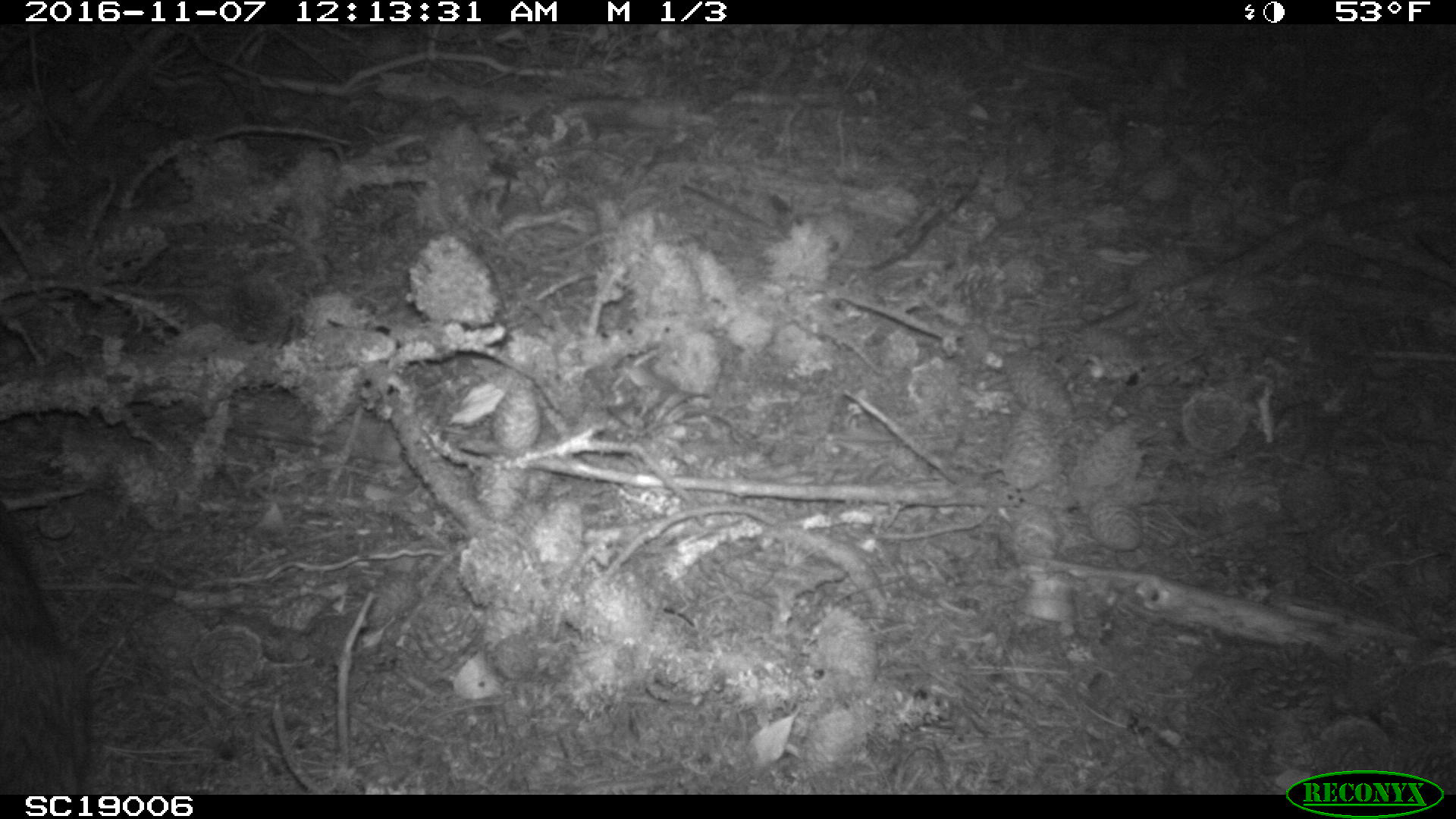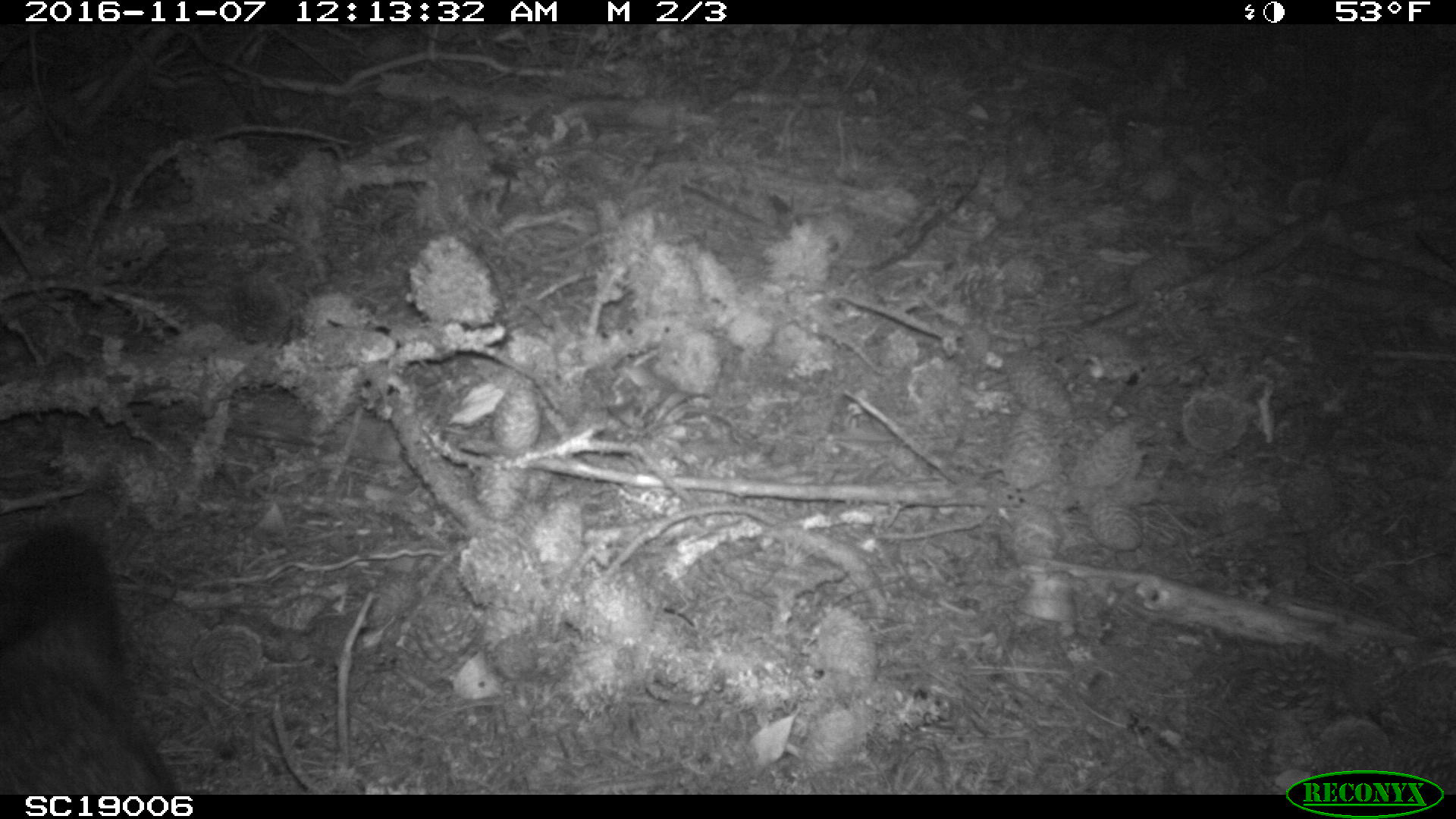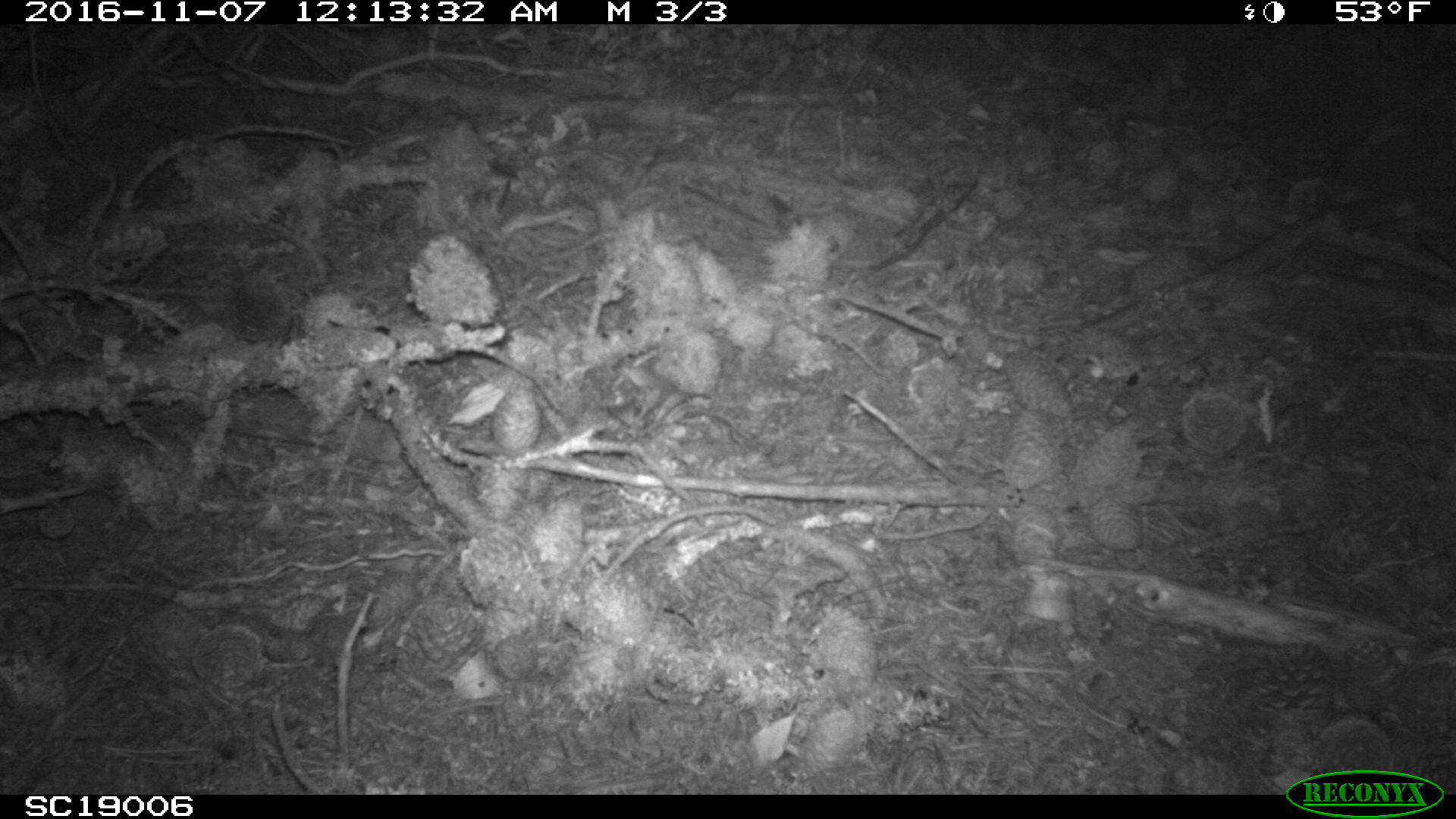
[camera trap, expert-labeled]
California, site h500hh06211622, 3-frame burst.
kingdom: Animalia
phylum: Chordata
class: Mammalia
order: Carnivora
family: Canidae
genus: Urocyon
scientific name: Urocyon littoralis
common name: island fox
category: fox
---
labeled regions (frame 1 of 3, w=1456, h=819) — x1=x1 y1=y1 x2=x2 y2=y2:
fox: x1=0 y1=538 x2=78 y2=795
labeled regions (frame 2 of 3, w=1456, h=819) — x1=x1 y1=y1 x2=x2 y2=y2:
fox: x1=0 y1=525 x2=184 y2=794